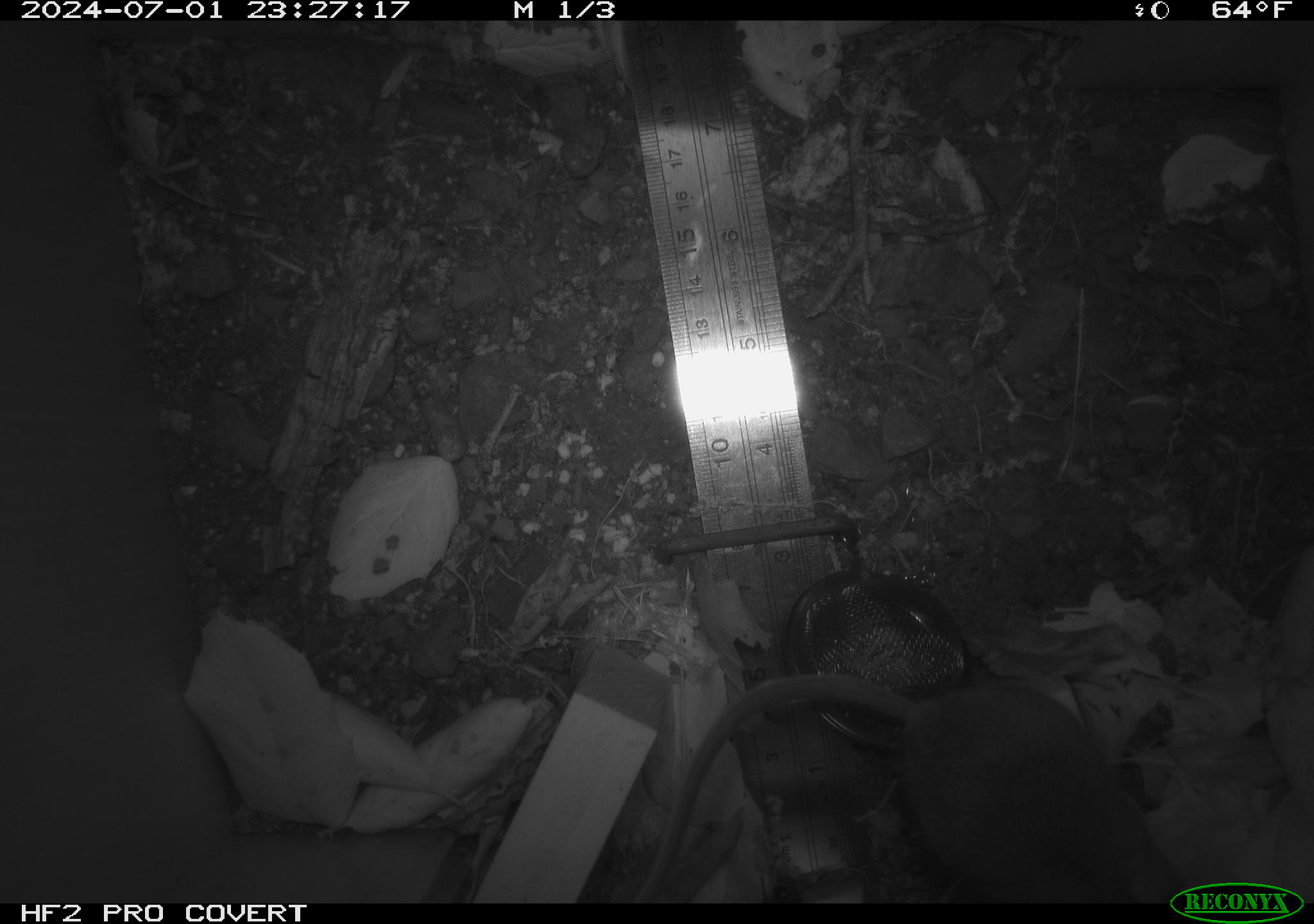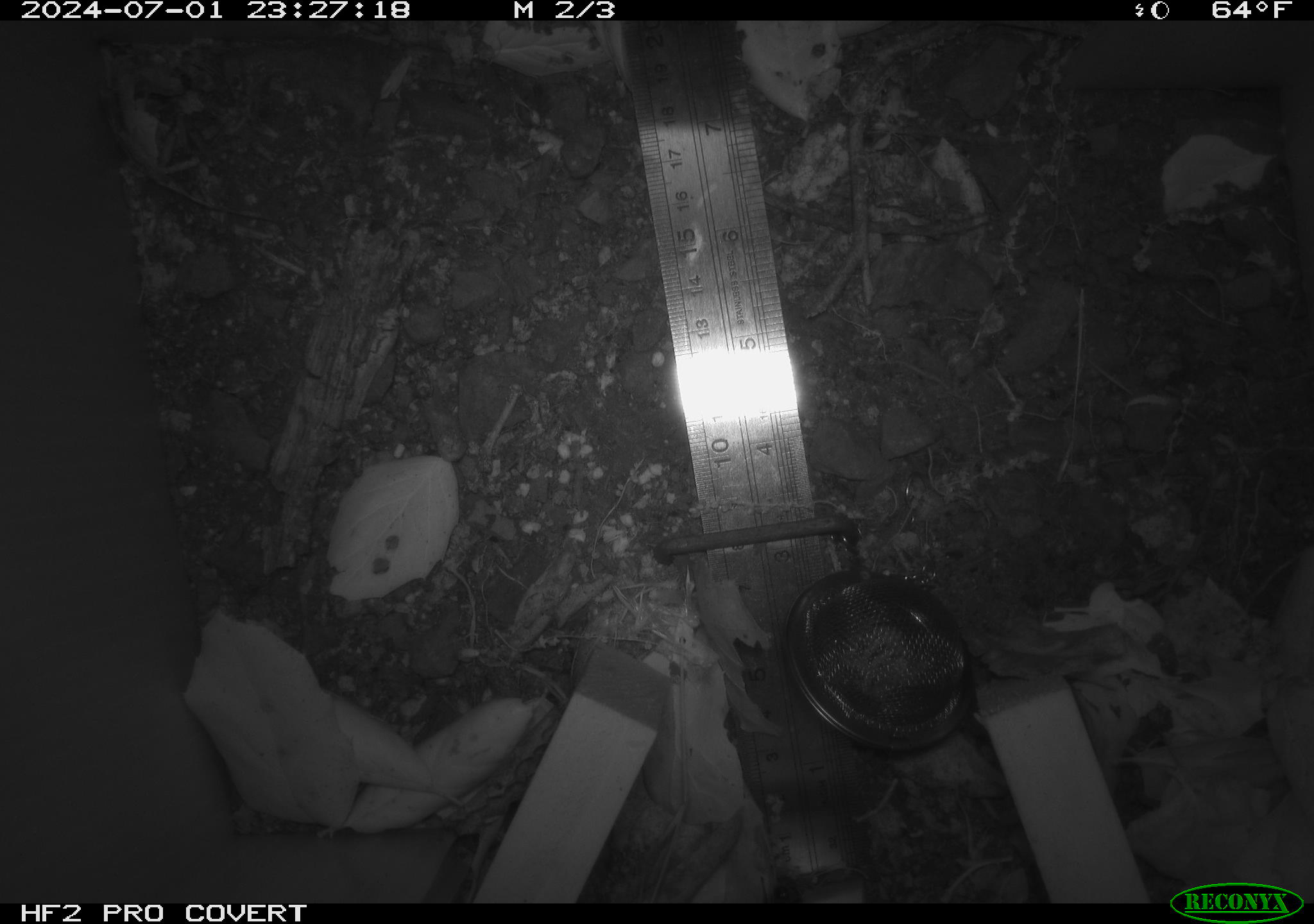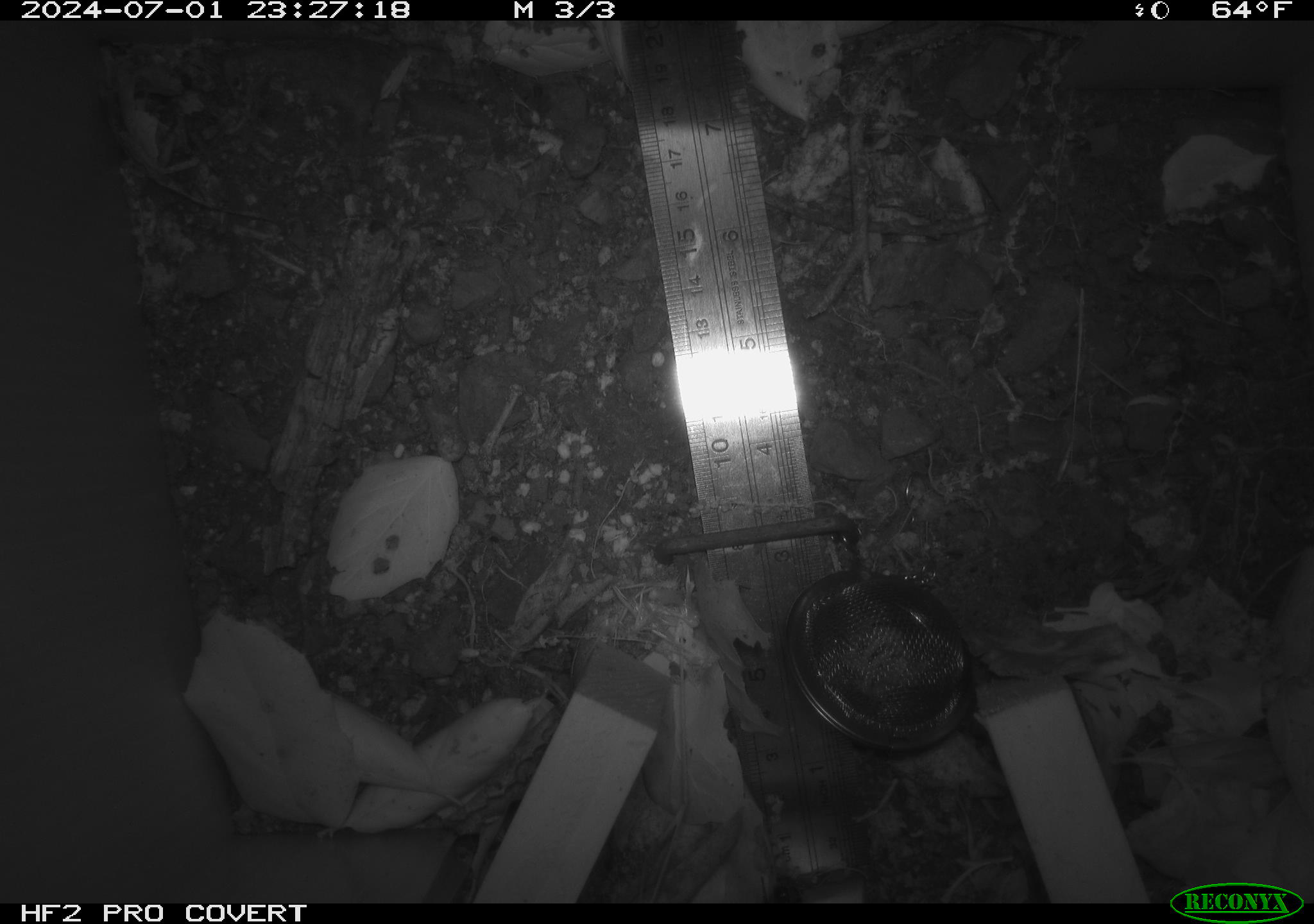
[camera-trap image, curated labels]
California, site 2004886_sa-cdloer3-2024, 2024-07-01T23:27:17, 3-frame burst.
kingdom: Animalia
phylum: Chordata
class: Mammalia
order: Rodentia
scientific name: Rodentia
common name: rodent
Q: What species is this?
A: Rodent (Rodentia).